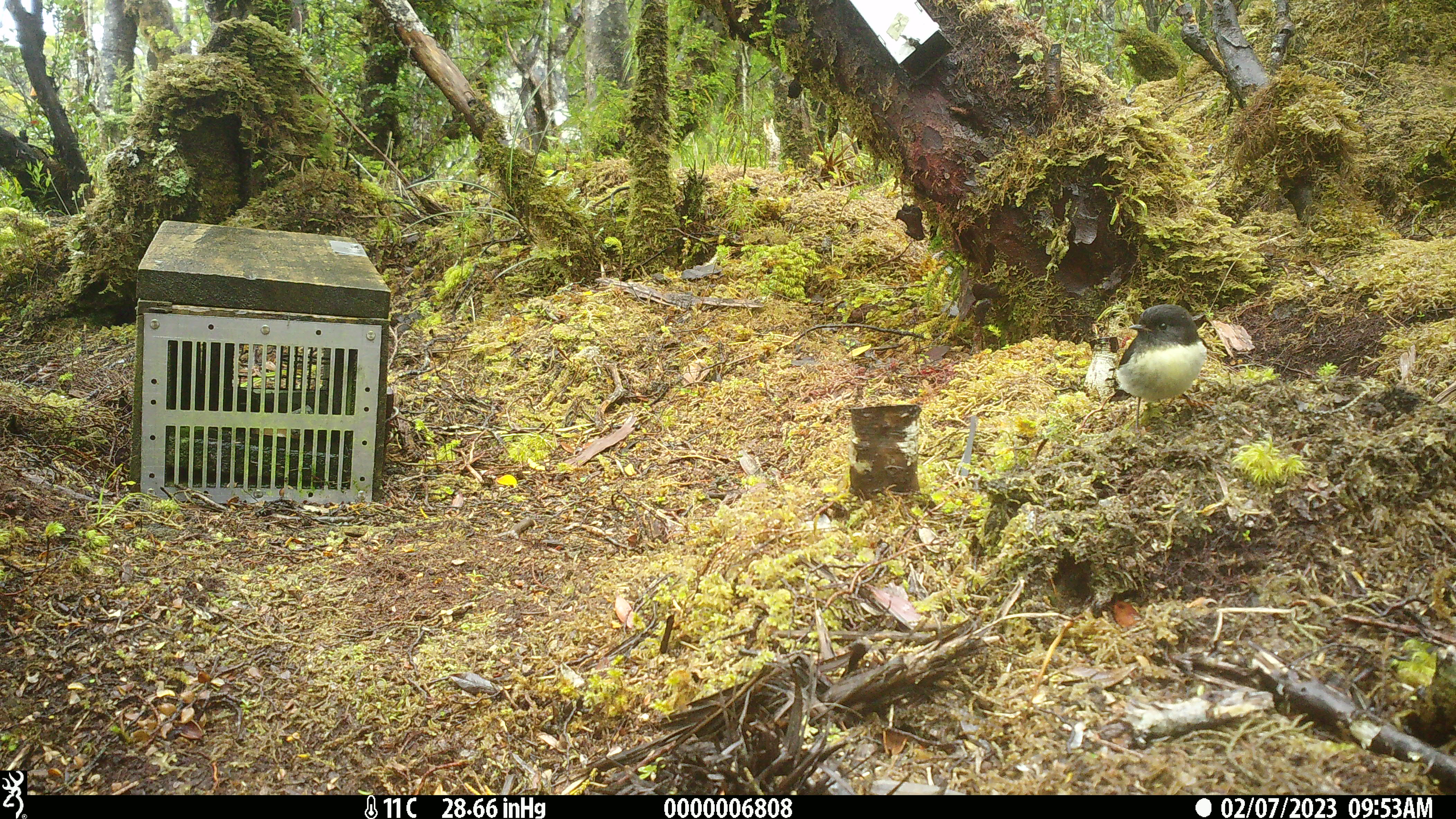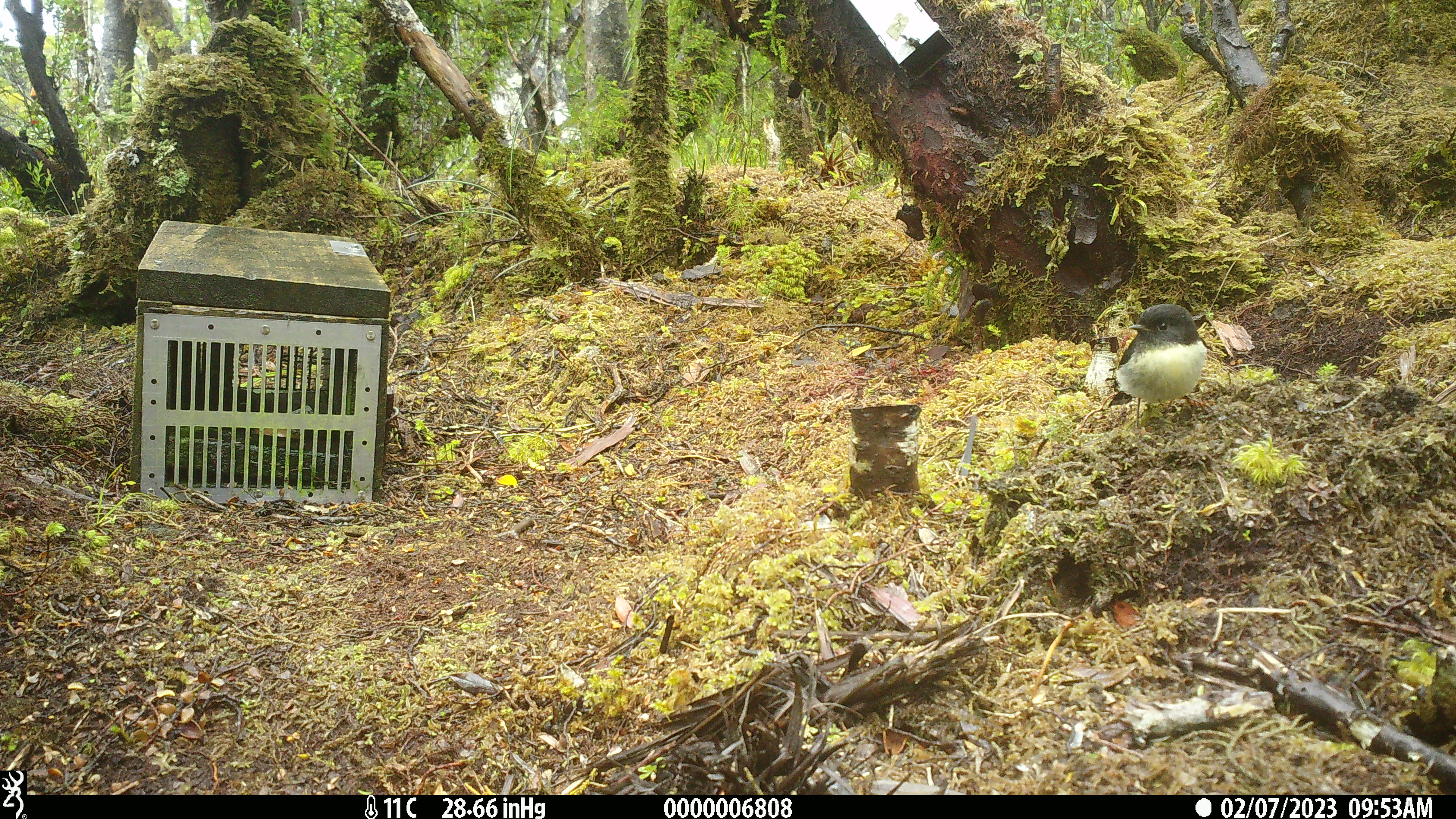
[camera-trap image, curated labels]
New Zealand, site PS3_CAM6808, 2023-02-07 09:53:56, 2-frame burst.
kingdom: Animalia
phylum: Chordata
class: Aves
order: Passeriformes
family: Petroicidae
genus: Petroica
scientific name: Petroica macrocephala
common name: tomtit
Tomtit (Petroica macrocephala).